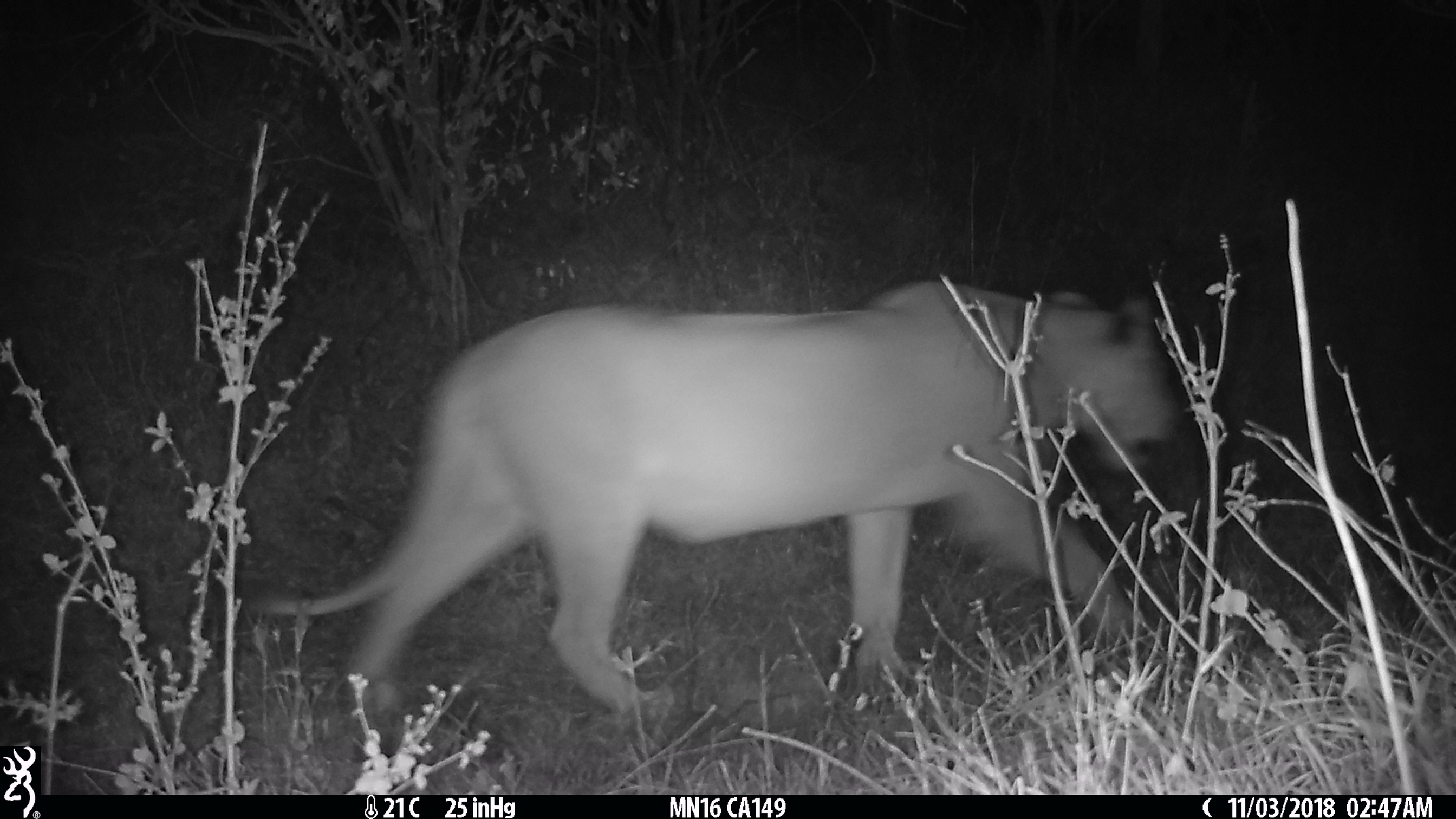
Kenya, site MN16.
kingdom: Animalia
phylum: Chordata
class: Mammalia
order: Carnivora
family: Felidae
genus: Panthera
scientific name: Panthera leo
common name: lion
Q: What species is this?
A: Lion (Panthera leo).